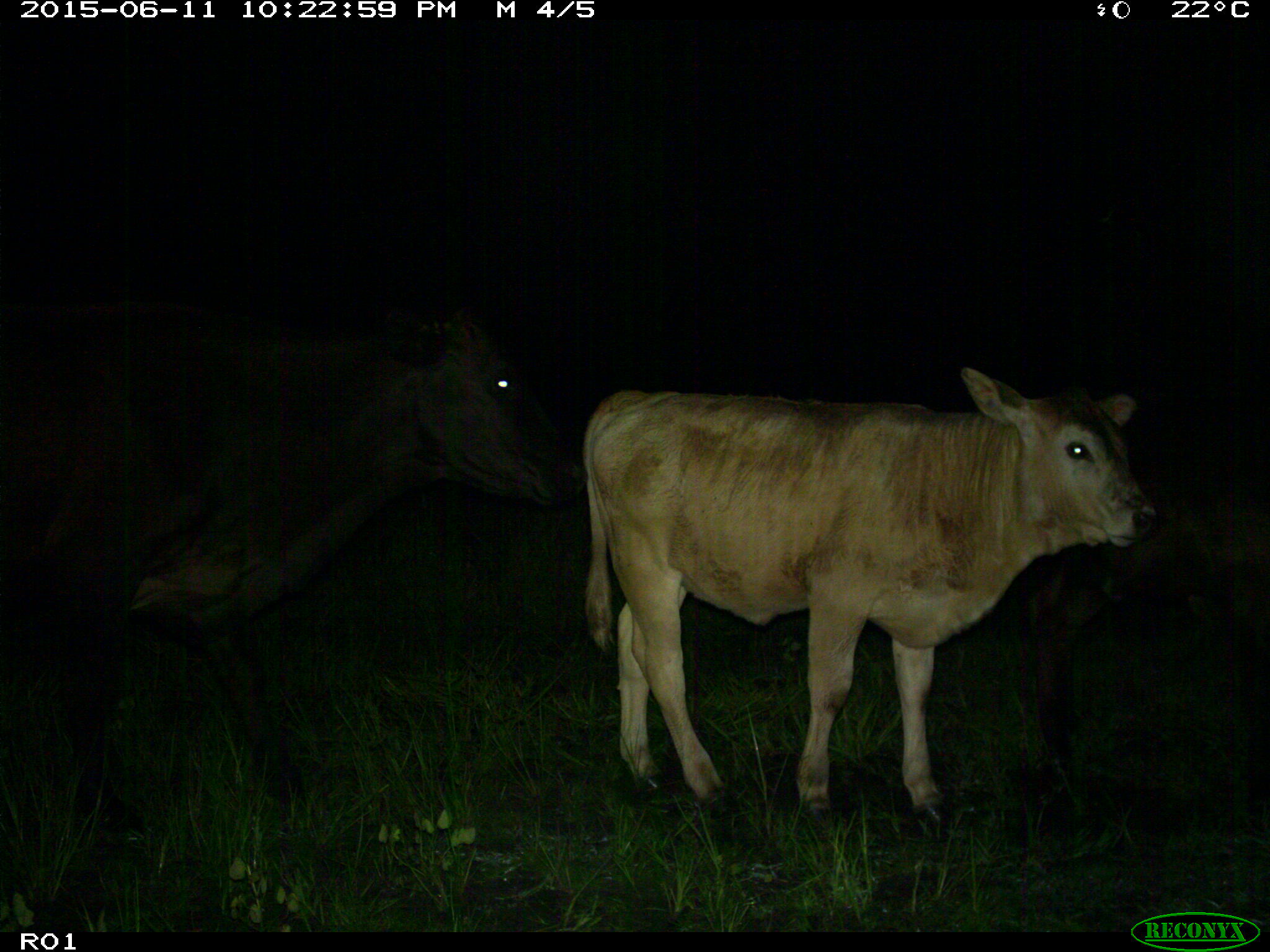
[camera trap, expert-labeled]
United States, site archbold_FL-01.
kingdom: Animalia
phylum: Chordata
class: Mammalia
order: Artiodactyla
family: Bovidae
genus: Bos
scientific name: Bos taurus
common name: domestic cow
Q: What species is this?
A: Bos taurus (domestic cow).